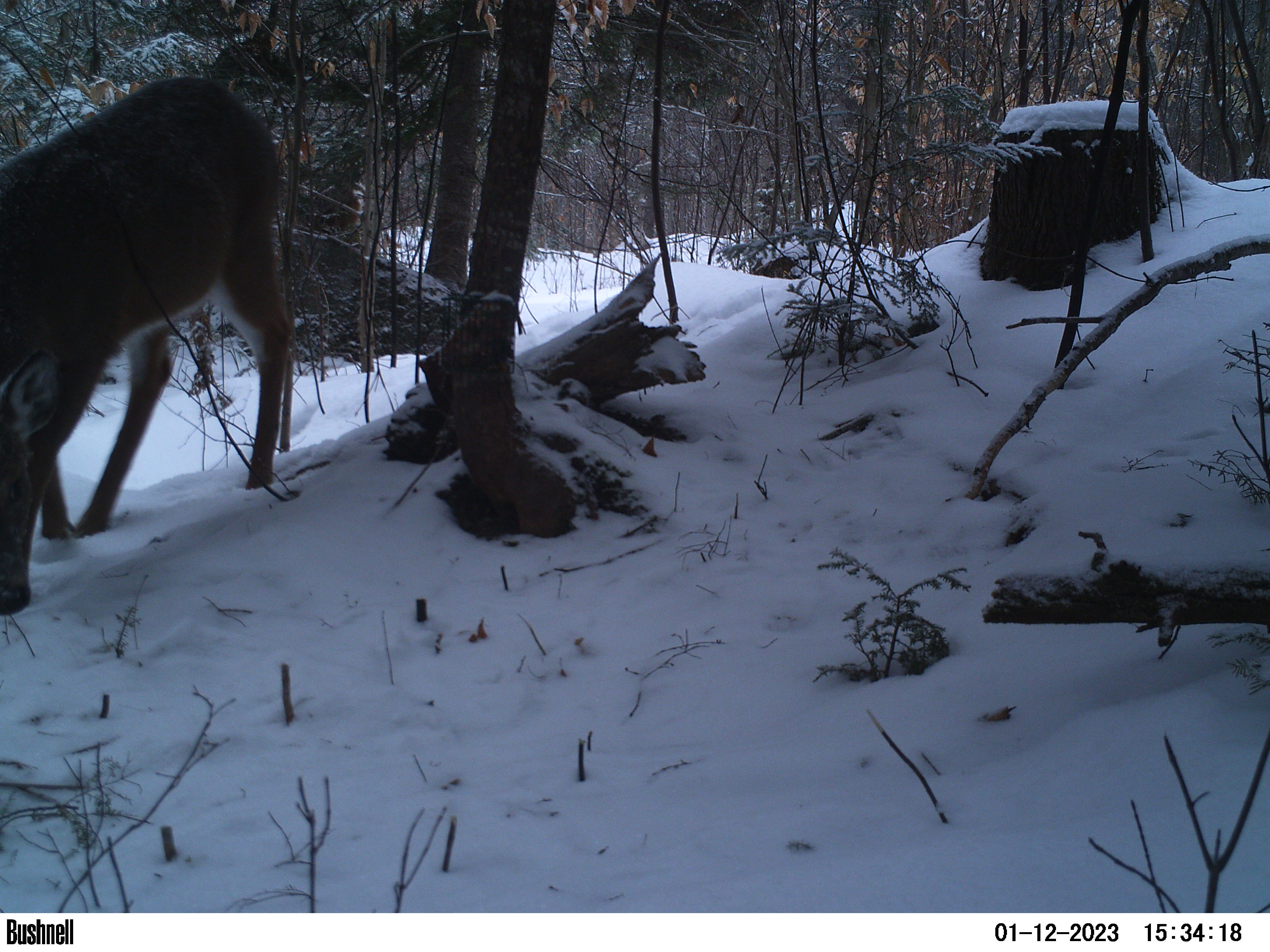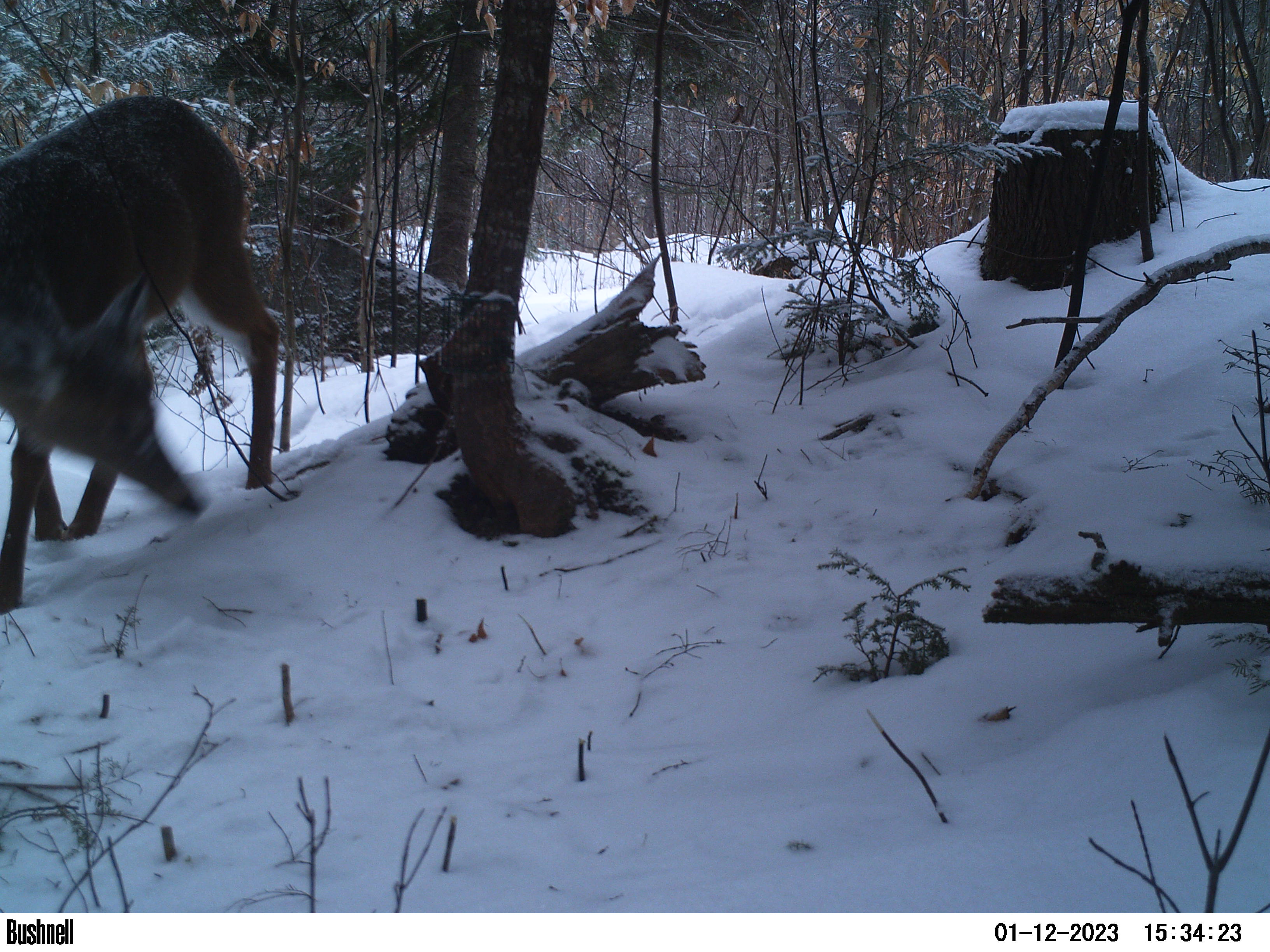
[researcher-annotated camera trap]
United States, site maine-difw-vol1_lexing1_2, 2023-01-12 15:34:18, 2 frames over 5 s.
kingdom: Animalia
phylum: Chordata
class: Mammalia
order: Artiodactyla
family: Cervidae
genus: Odocoileus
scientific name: Odocoileus virginianus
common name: white-tailed deer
White-tailed deer (Odocoileus virginianus).